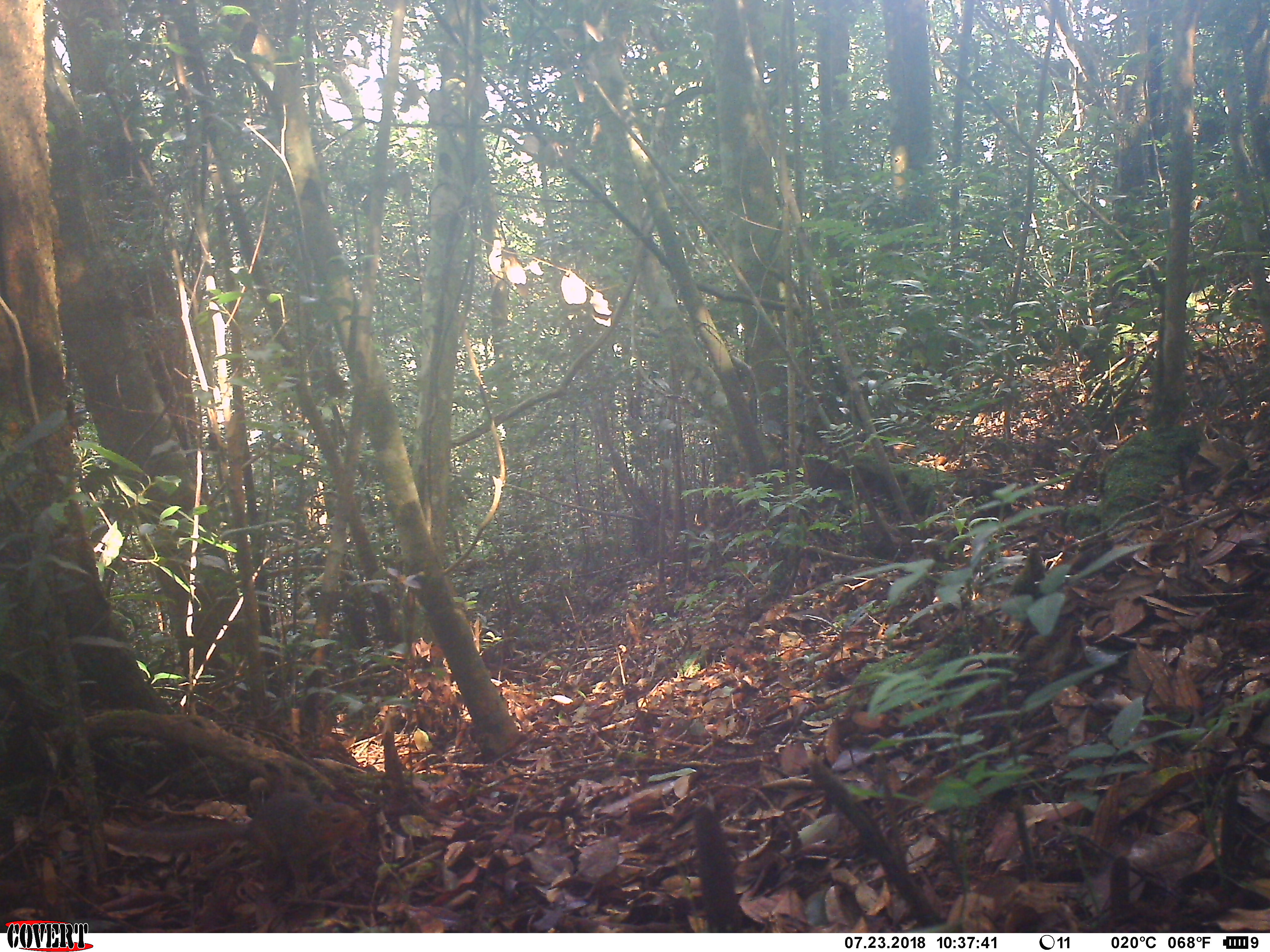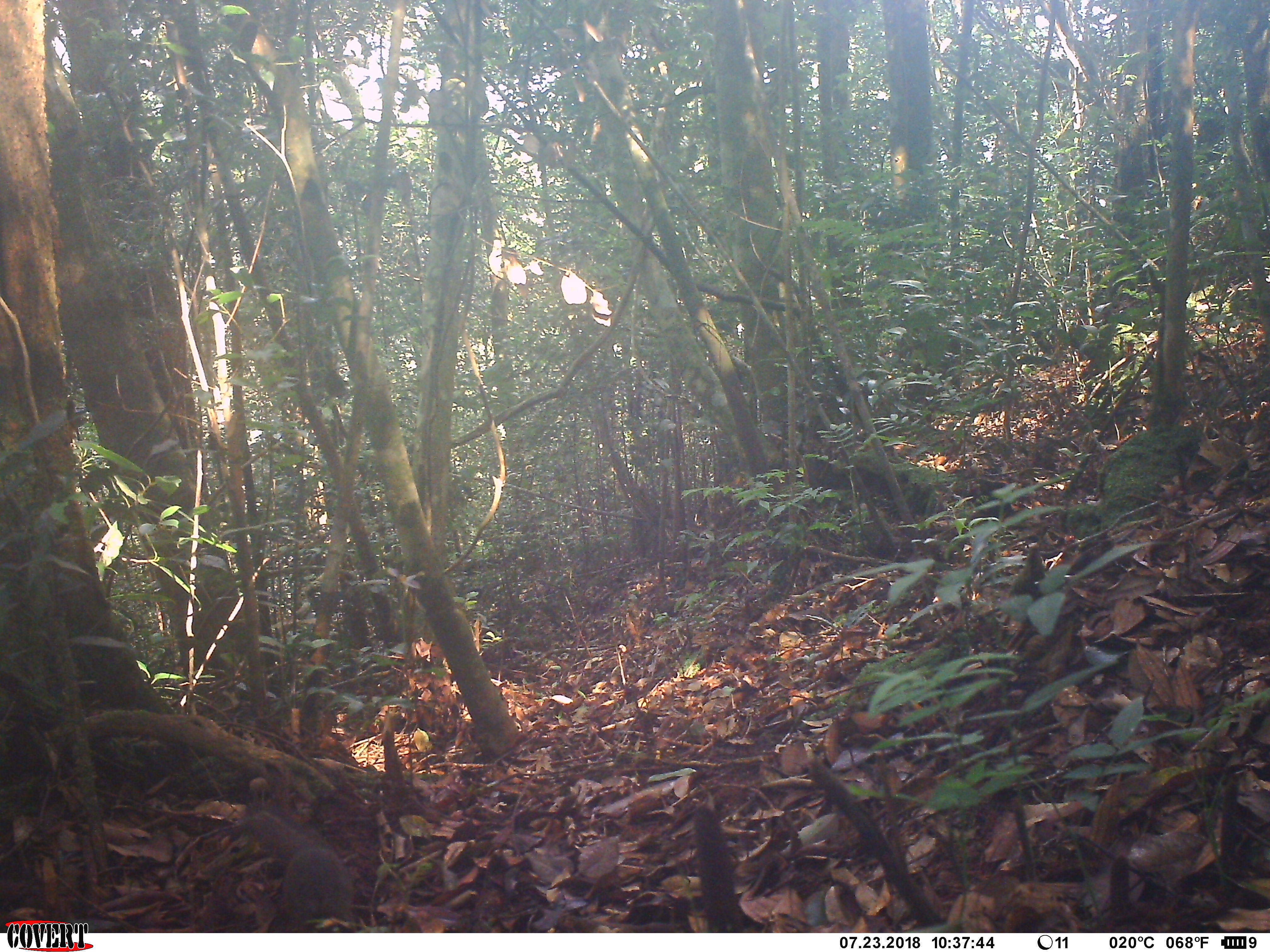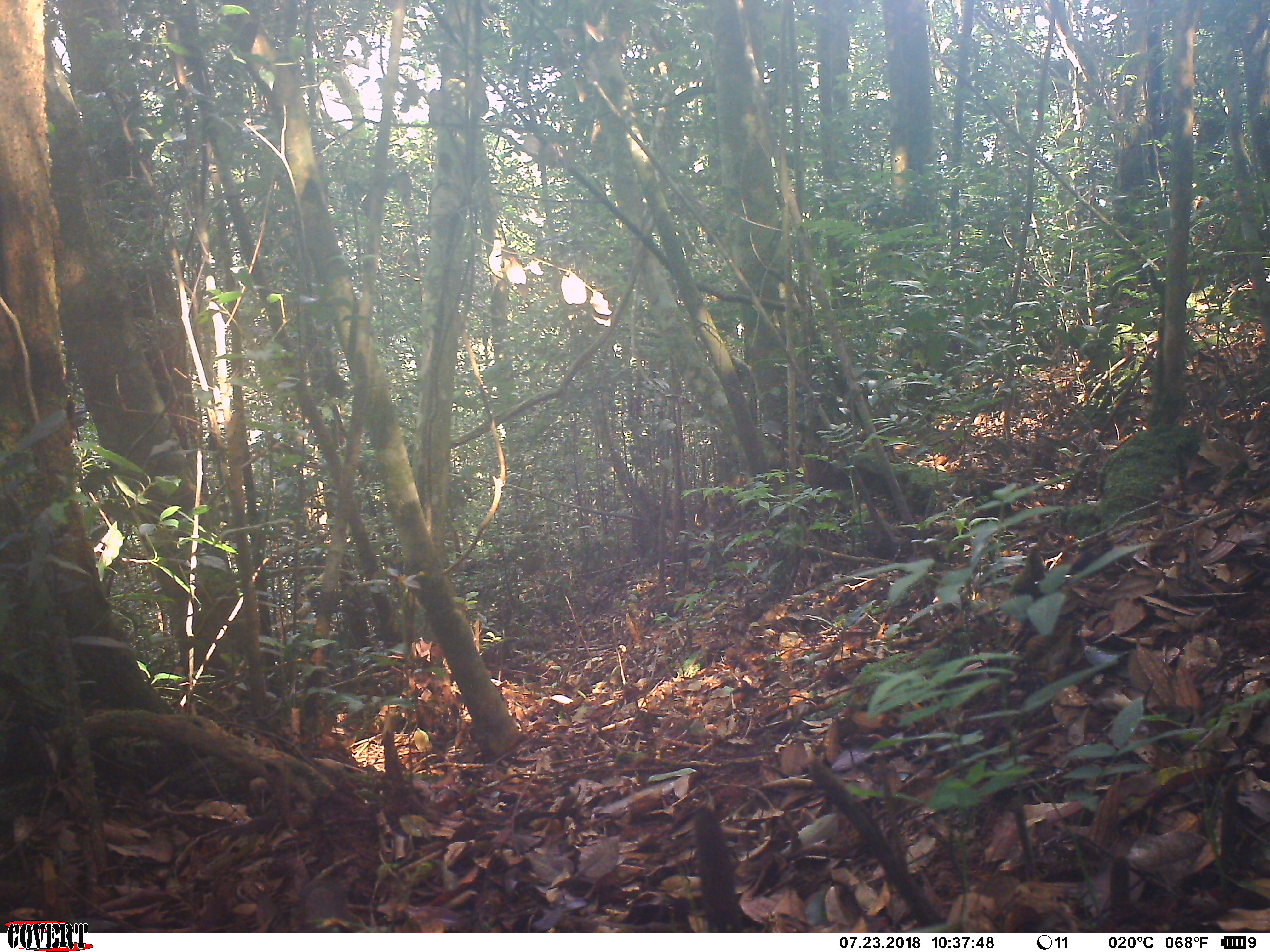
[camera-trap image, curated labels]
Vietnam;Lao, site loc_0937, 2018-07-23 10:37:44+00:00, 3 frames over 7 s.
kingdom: Animalia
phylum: Chordata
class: Mammalia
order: Rodentia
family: Sciuridae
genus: Dremomys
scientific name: Dremomys rufigenis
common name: red-cheeked squirrel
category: red cheeked squirrel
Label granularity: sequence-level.